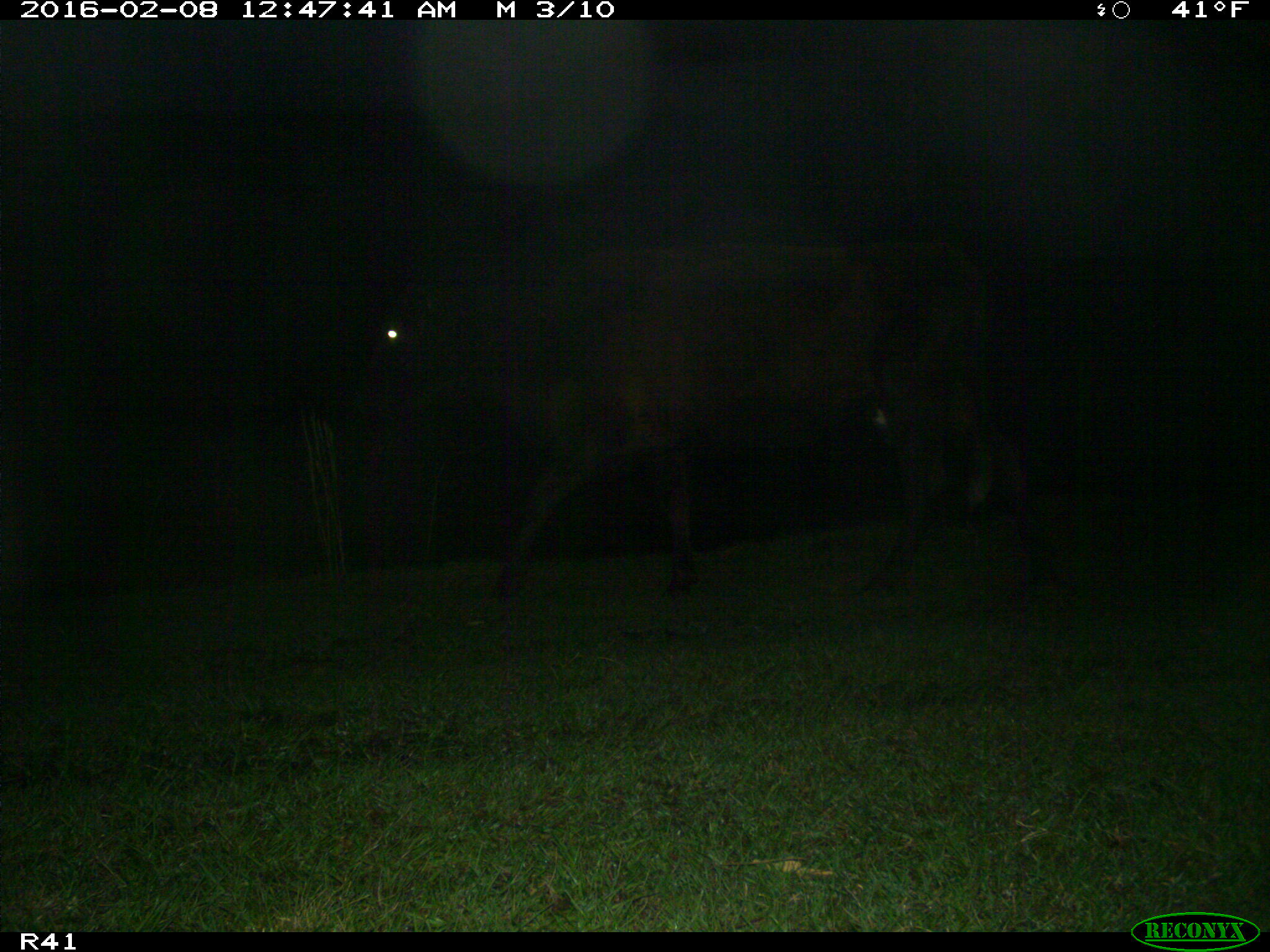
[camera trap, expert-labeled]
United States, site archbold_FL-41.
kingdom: Animalia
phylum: Chordata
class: Mammalia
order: Artiodactyla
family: Bovidae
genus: Bos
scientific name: Bos taurus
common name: domestic cow